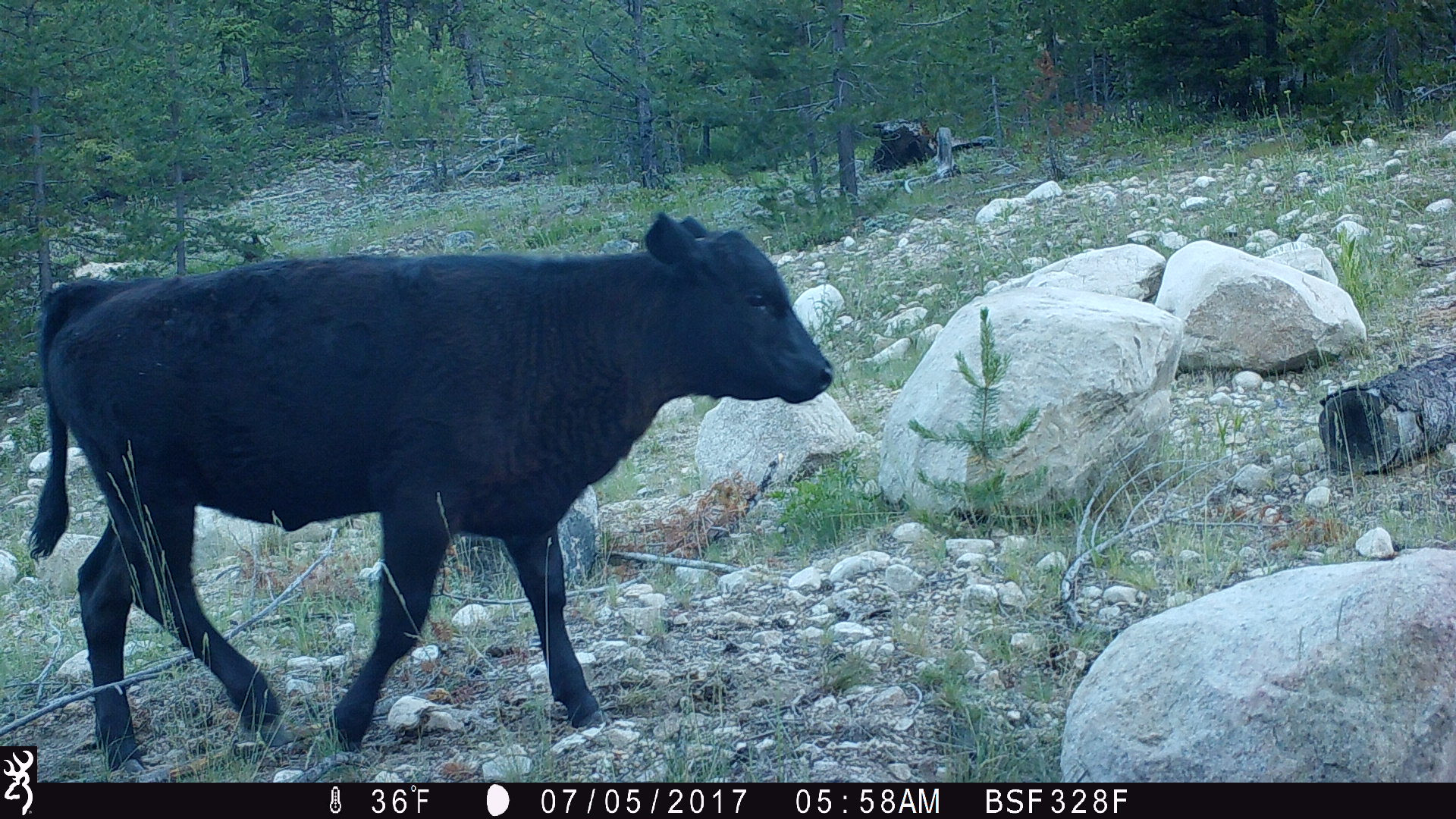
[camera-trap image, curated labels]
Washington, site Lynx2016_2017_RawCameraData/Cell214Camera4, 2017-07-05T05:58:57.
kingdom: Animalia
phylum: Chordata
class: Mammalia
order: Artiodactyla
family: Bovidae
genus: Bos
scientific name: Bos taurus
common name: domestic cattle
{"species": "domestic cattle (Bos taurus)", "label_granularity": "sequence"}